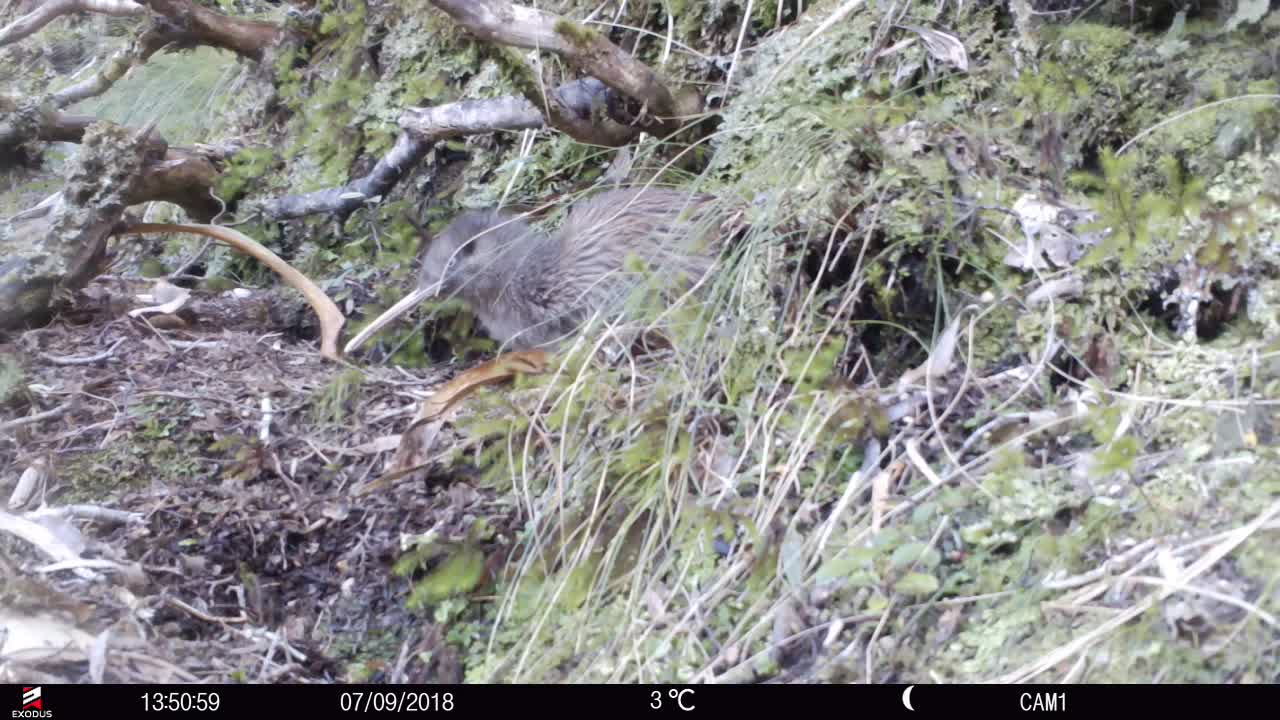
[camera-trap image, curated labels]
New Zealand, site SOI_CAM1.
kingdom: Animalia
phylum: Chordata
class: Aves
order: Apterygiformes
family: Apterygidae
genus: Apteryx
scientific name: Apteryx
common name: kiwi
Kiwi (Apteryx).